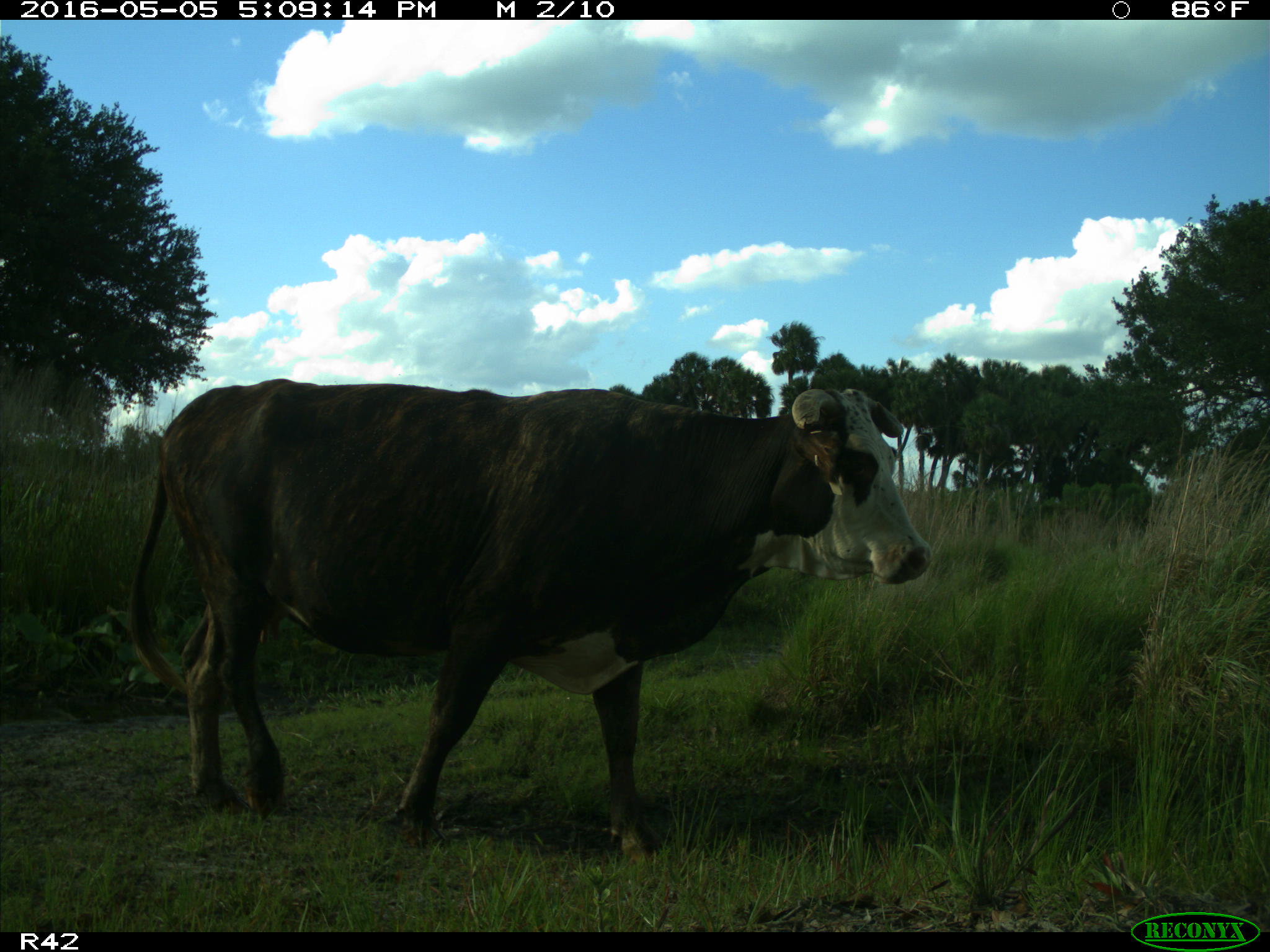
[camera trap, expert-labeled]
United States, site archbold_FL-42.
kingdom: Animalia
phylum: Chordata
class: Mammalia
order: Artiodactyla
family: Bovidae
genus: Bos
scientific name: Bos taurus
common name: domestic cow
Bos taurus (domestic cow).